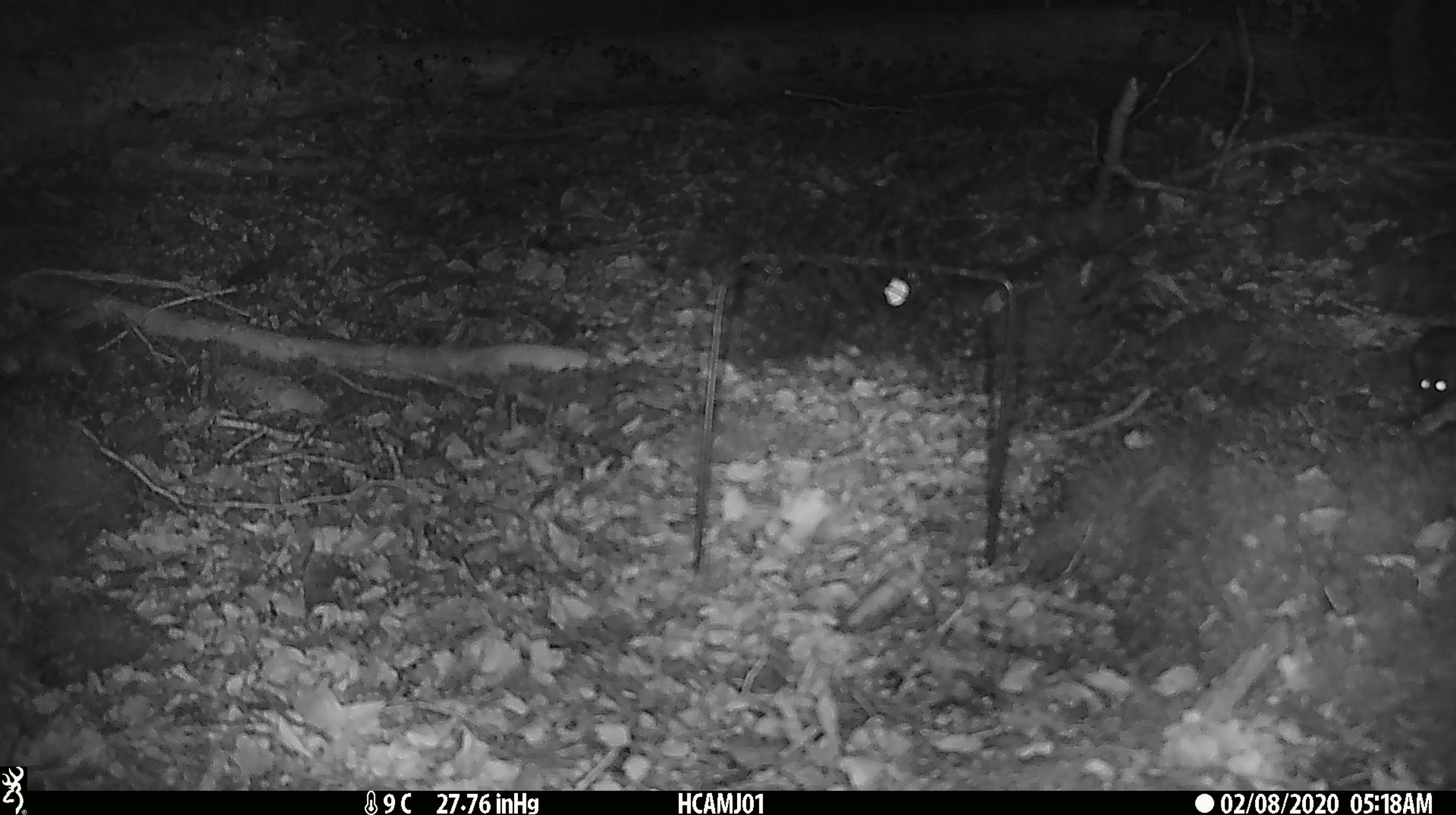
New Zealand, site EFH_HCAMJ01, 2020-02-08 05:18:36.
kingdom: Animalia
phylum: Chordata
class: Mammalia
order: Rodentia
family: Muridae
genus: Mus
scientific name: Mus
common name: mouse